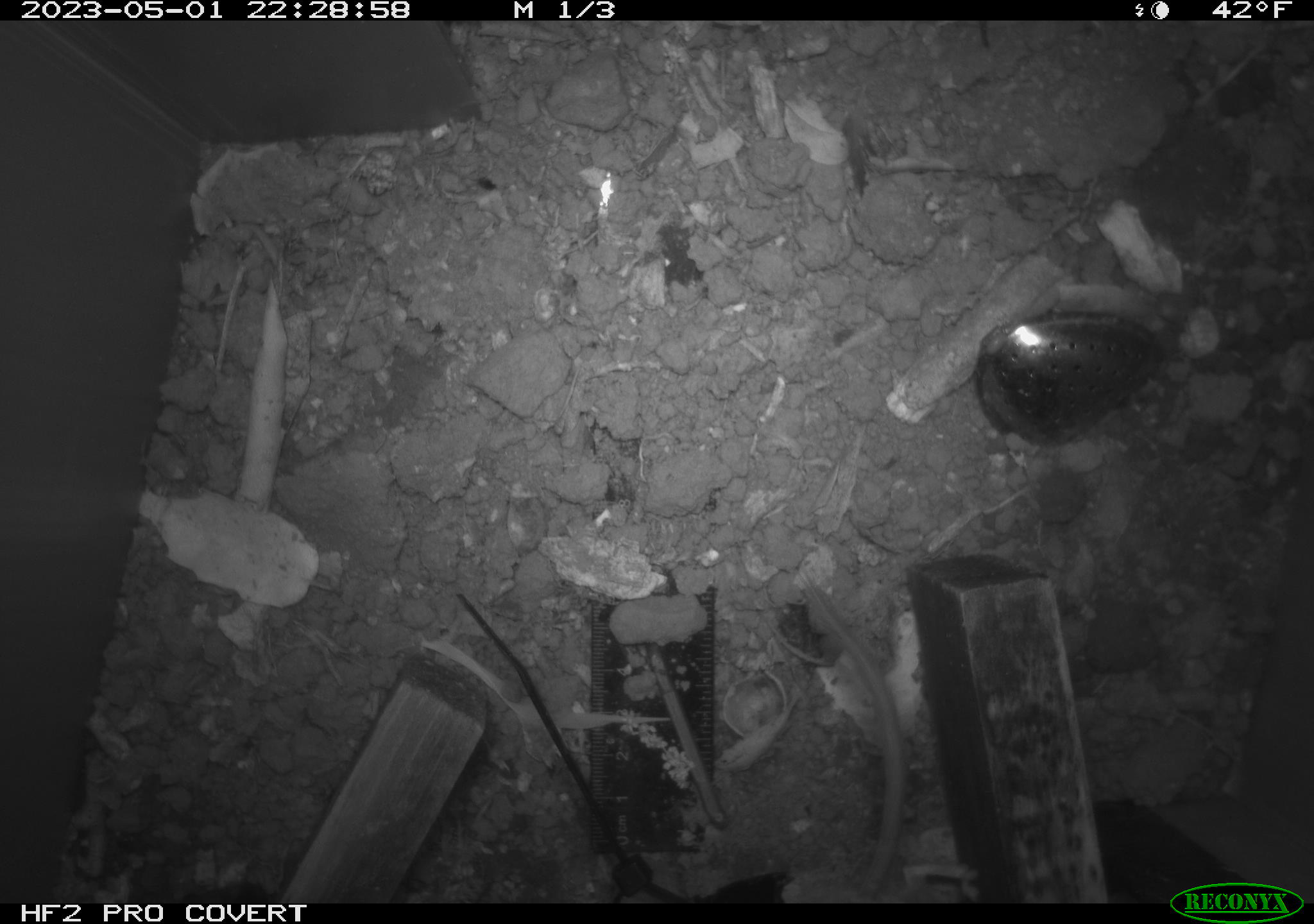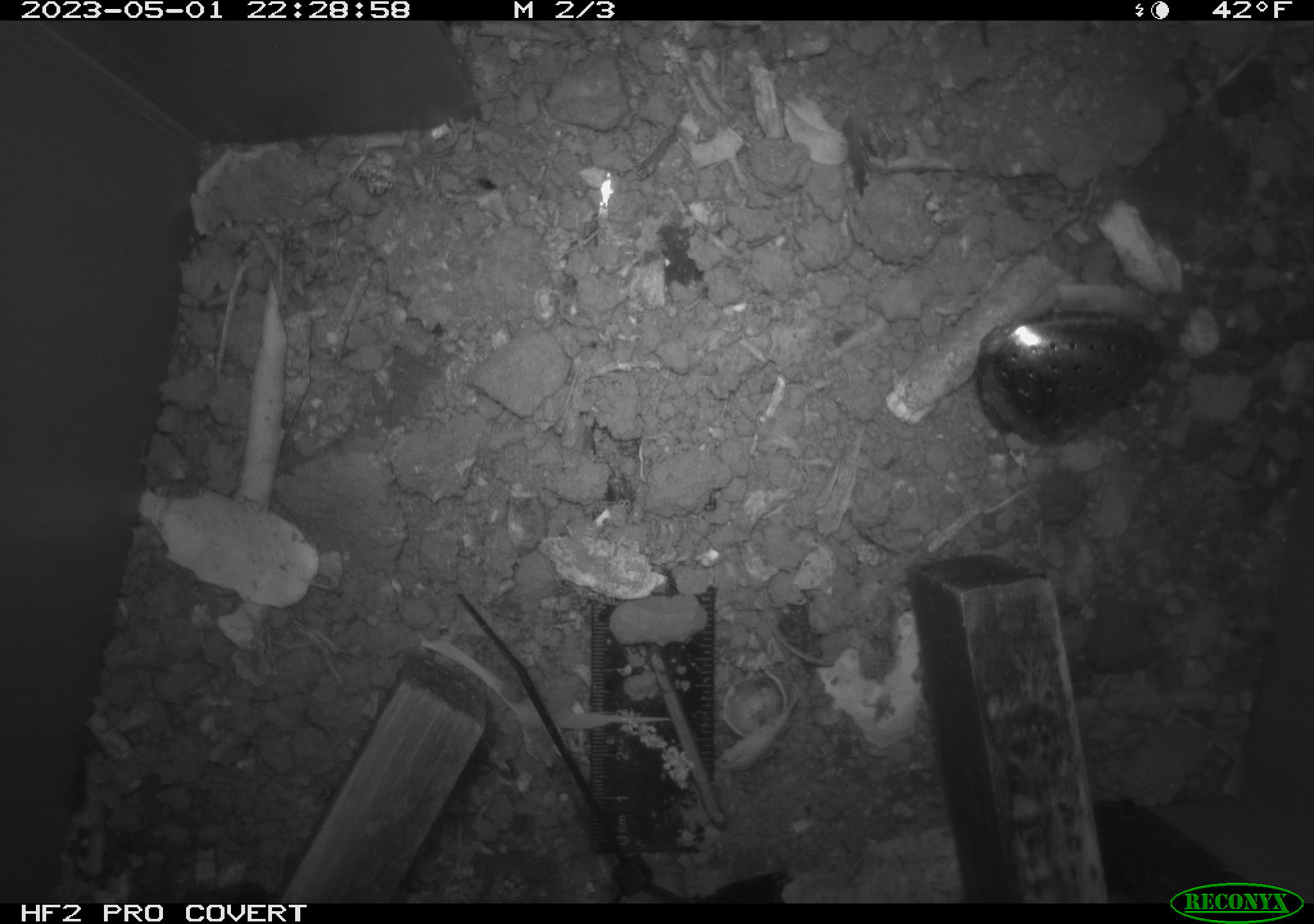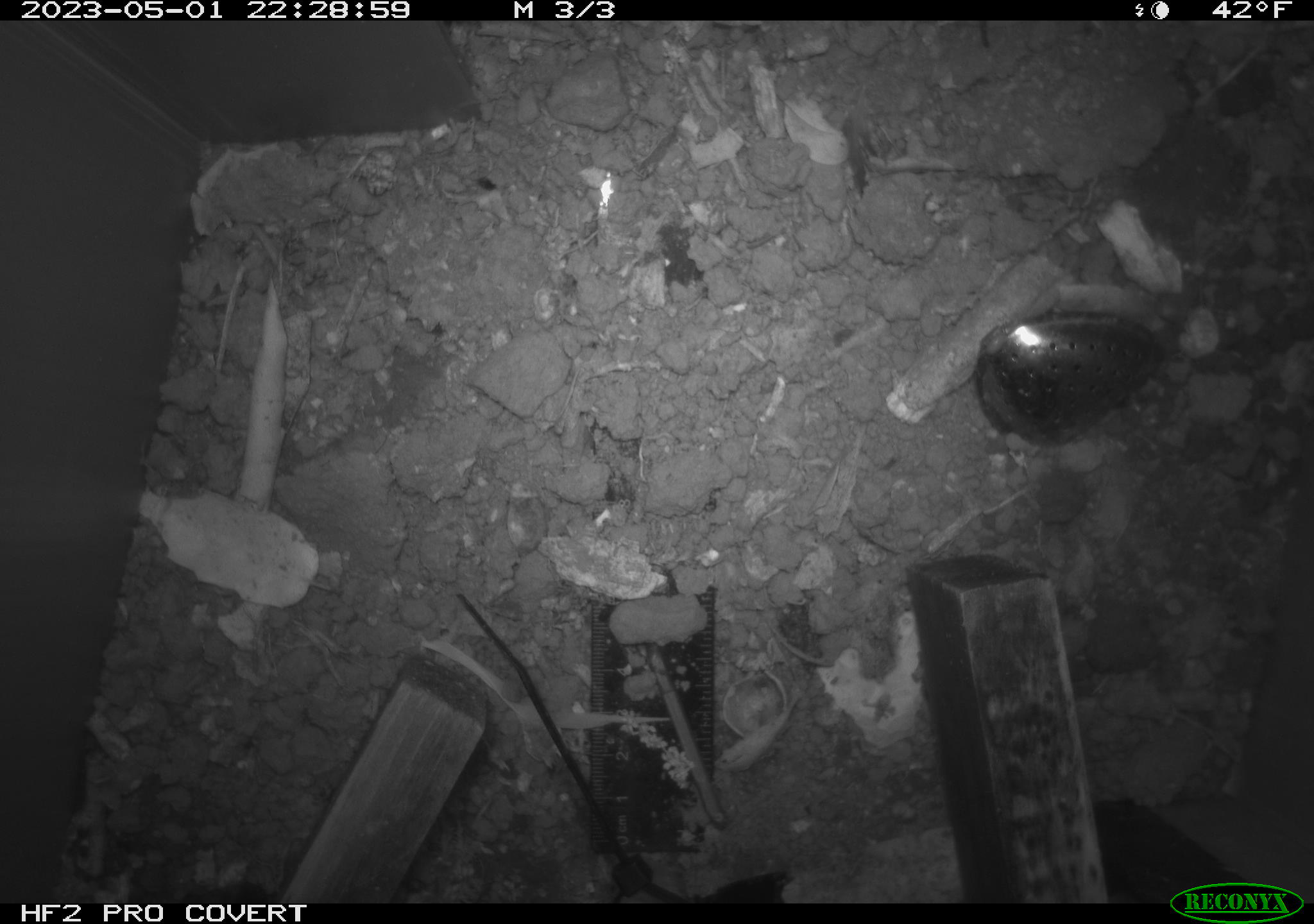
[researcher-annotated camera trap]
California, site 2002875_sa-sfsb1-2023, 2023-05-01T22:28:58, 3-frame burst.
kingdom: Animalia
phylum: Chordata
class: Mammalia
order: Rodentia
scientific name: Rodentia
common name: mouse species